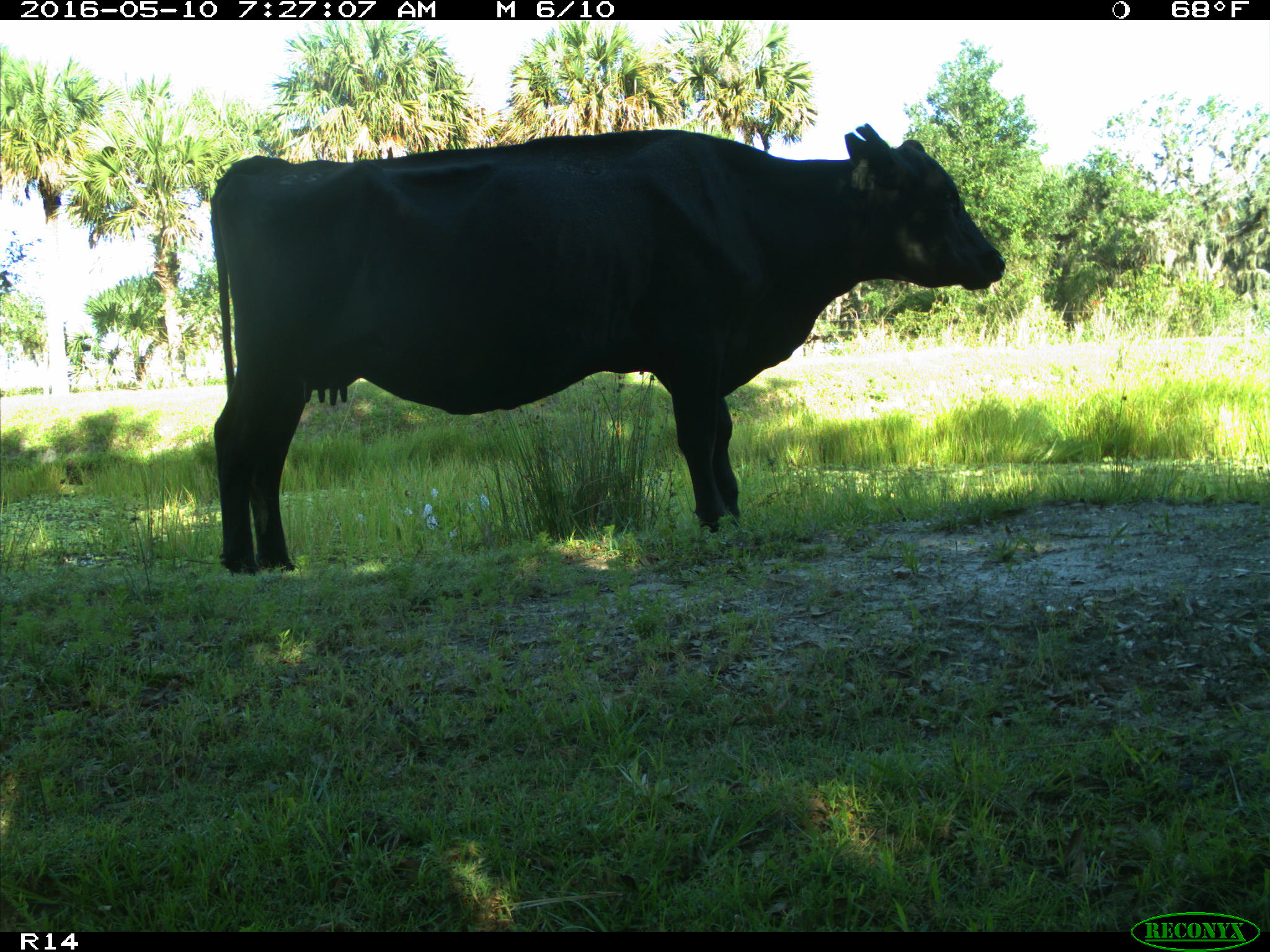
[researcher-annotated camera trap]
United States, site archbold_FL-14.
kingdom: Animalia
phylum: Chordata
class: Mammalia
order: Artiodactyla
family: Bovidae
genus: Bos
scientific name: Bos taurus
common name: domestic cow